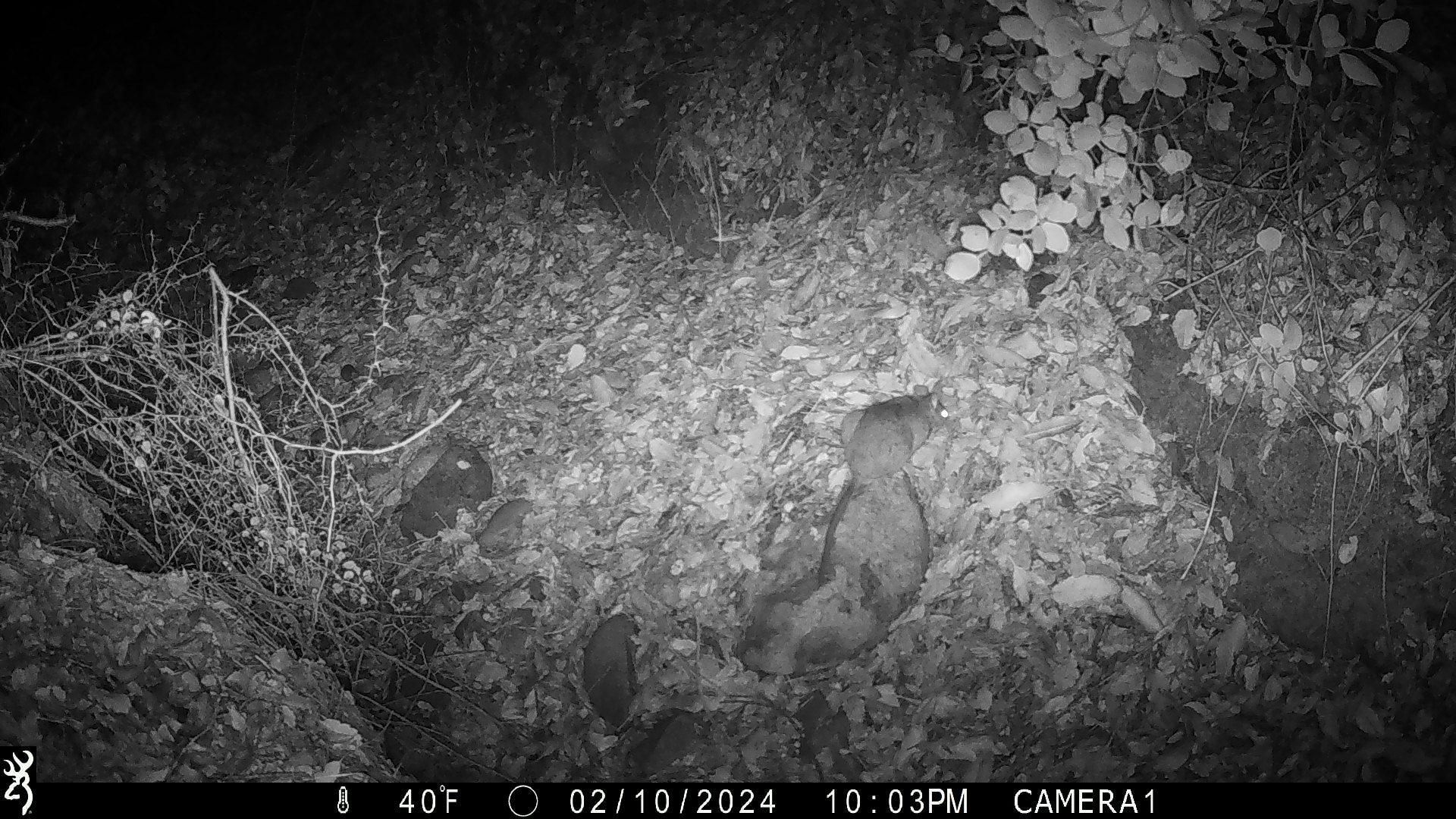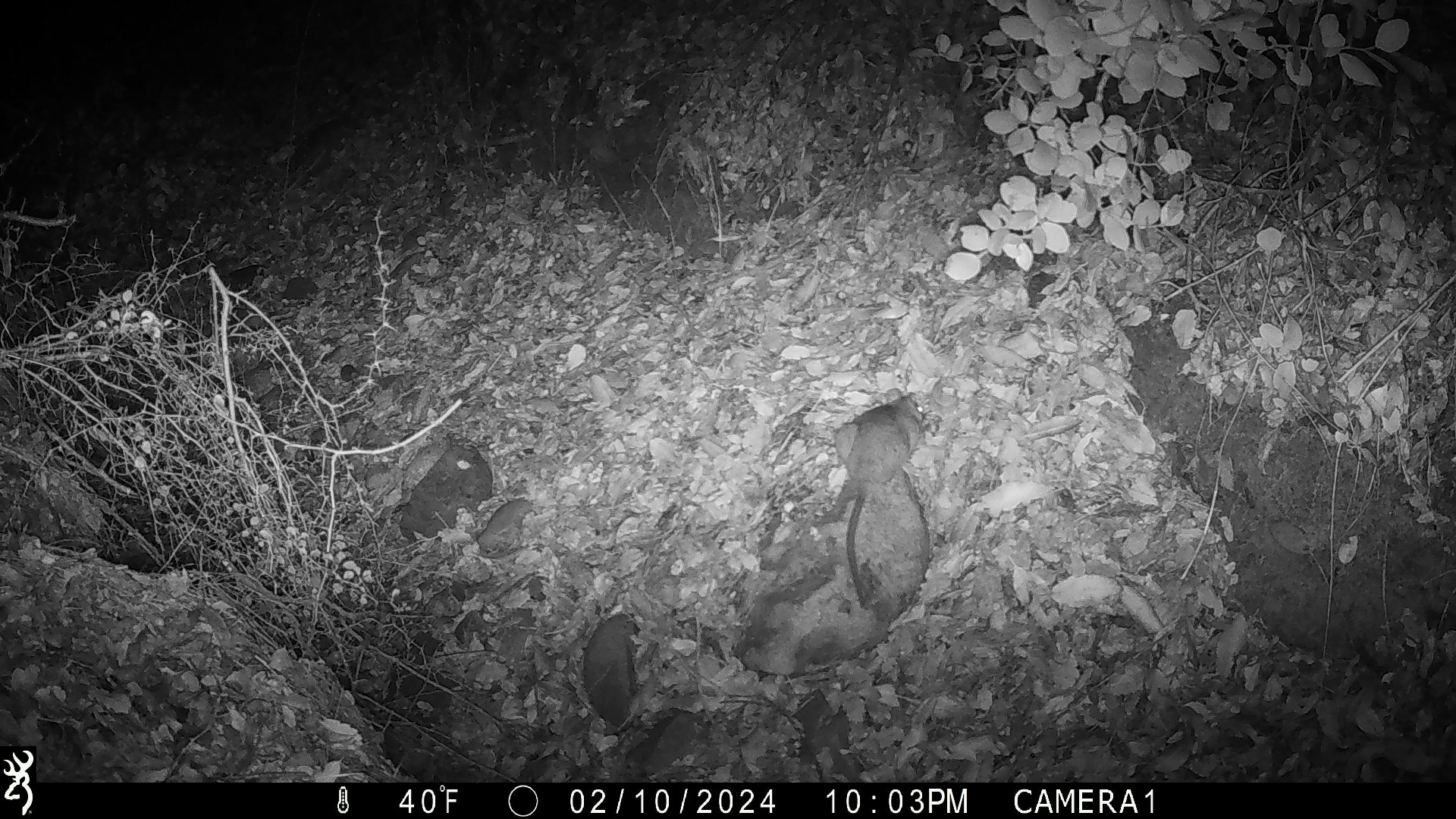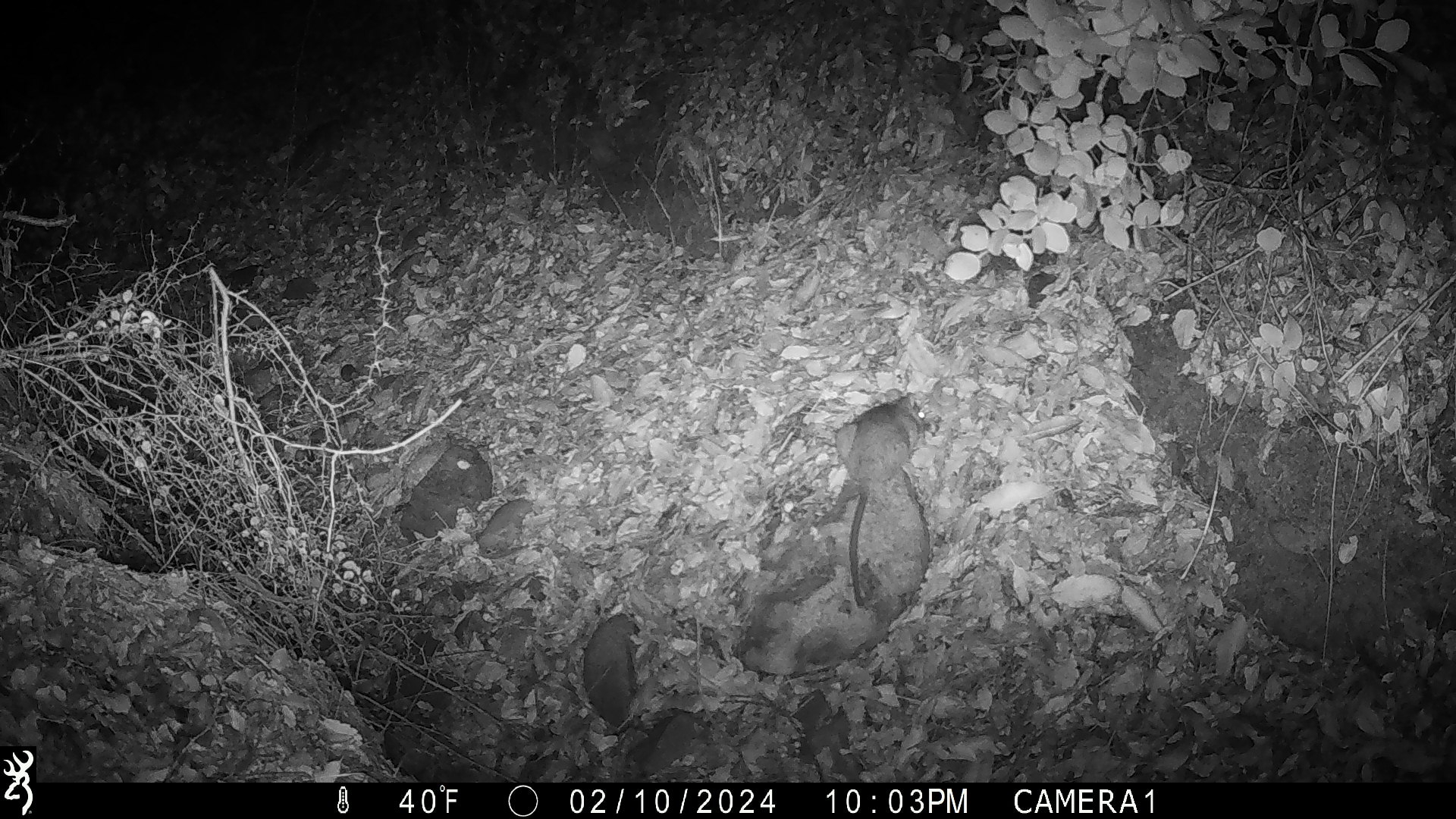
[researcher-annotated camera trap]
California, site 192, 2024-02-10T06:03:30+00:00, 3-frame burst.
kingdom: Animalia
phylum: Chordata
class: Mammalia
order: Rodentia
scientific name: Rodentia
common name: mouse or rat